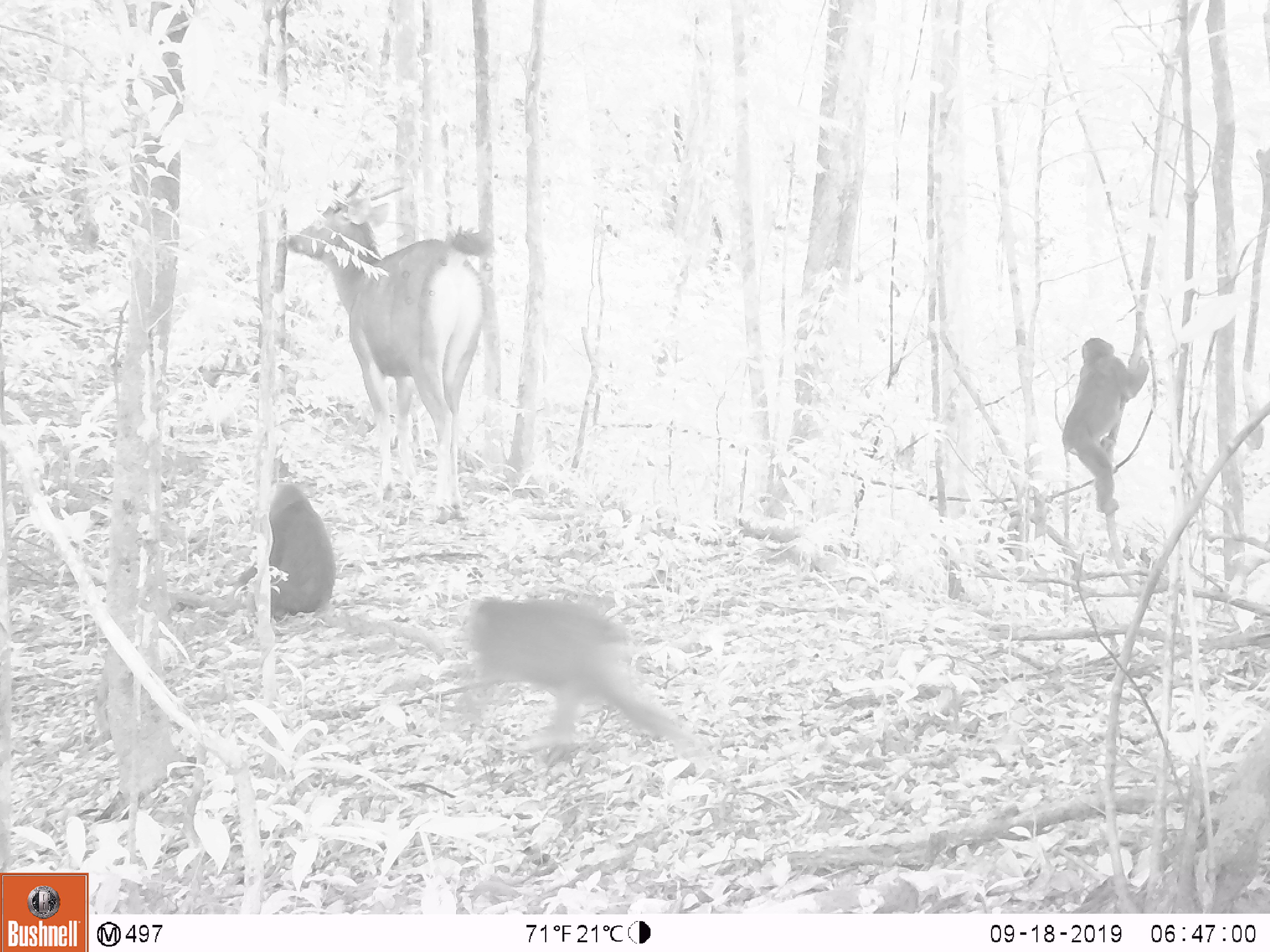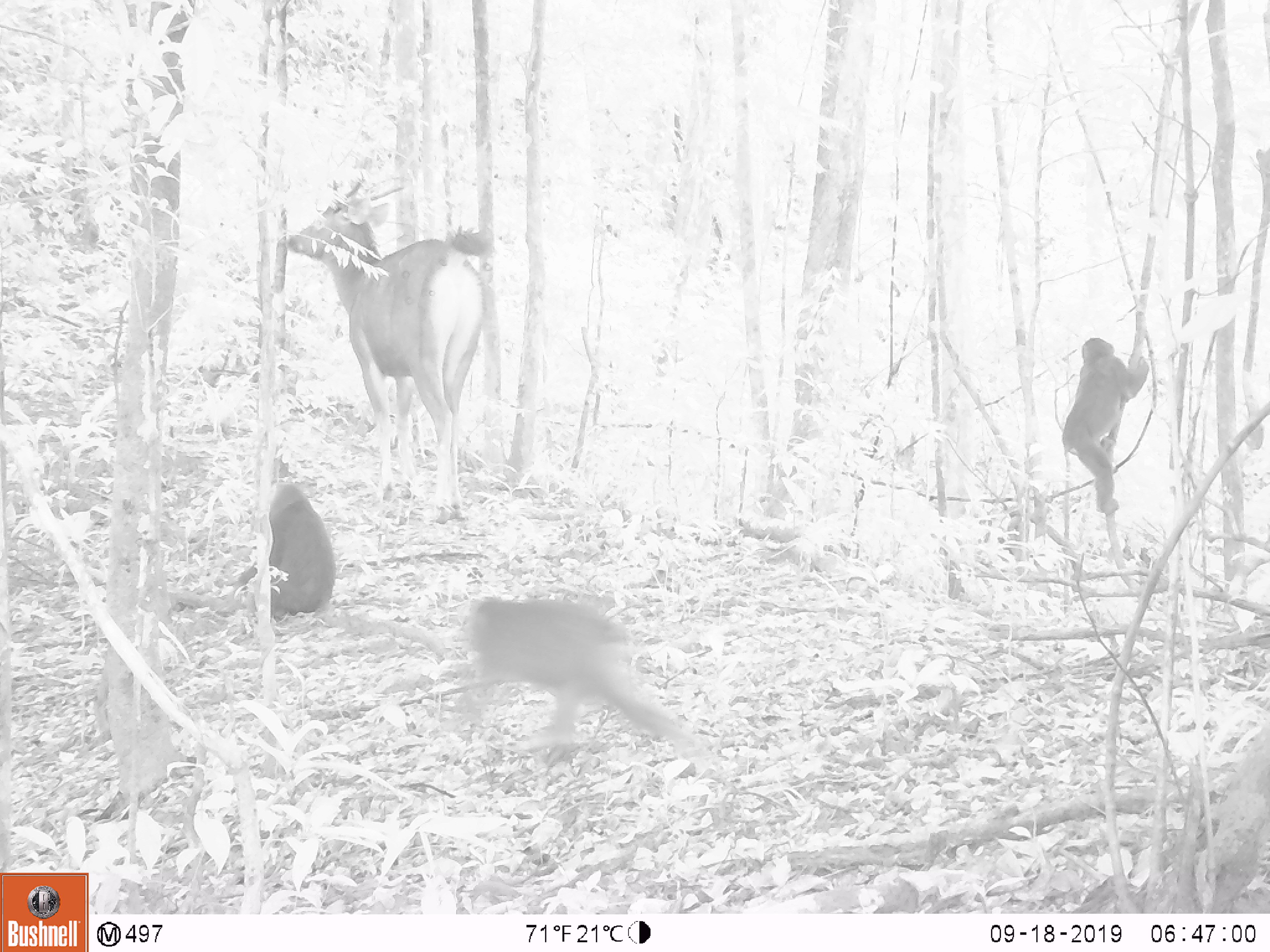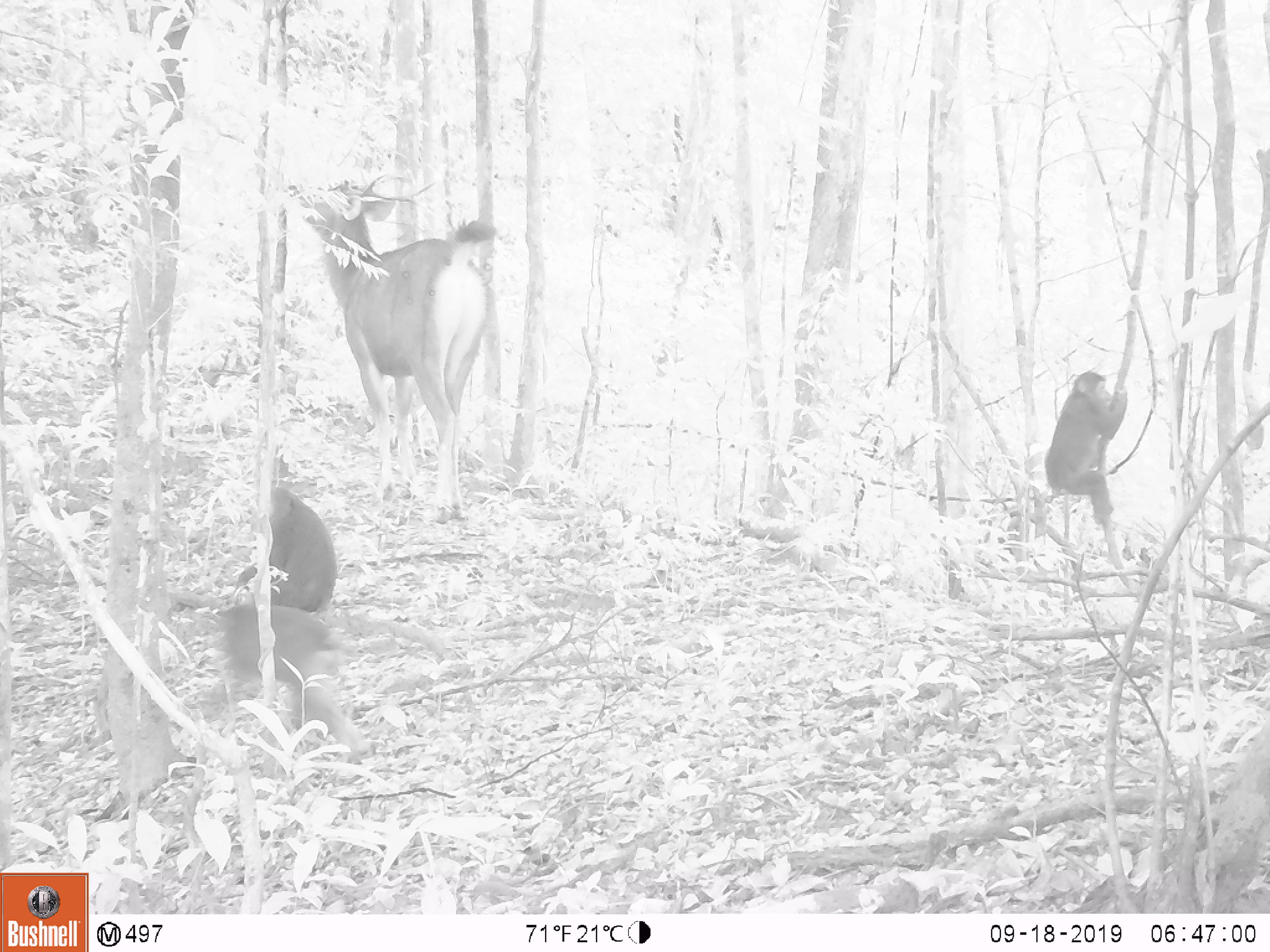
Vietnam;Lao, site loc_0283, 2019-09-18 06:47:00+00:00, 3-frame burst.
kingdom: Animalia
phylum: Chordata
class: Mammalia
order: Artiodactyla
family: Cervidae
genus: Rusa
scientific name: Rusa unicolor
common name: sambar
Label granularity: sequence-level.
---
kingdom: Animalia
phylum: Chordata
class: Mammalia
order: Primates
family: Cercopithecidae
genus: Macaca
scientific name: Macaca arctoides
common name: stump-tailed macaque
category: stump tailed macaque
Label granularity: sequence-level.